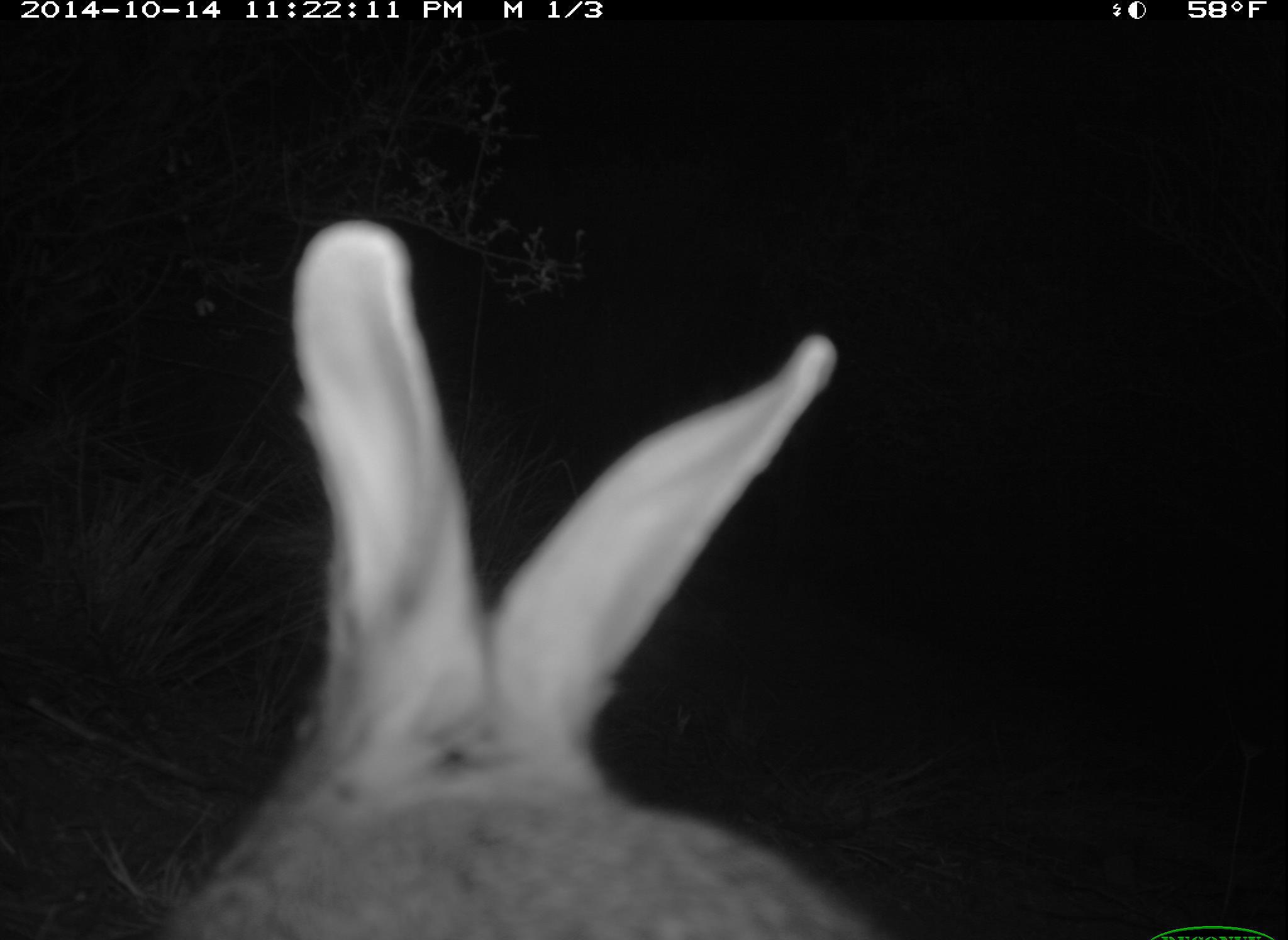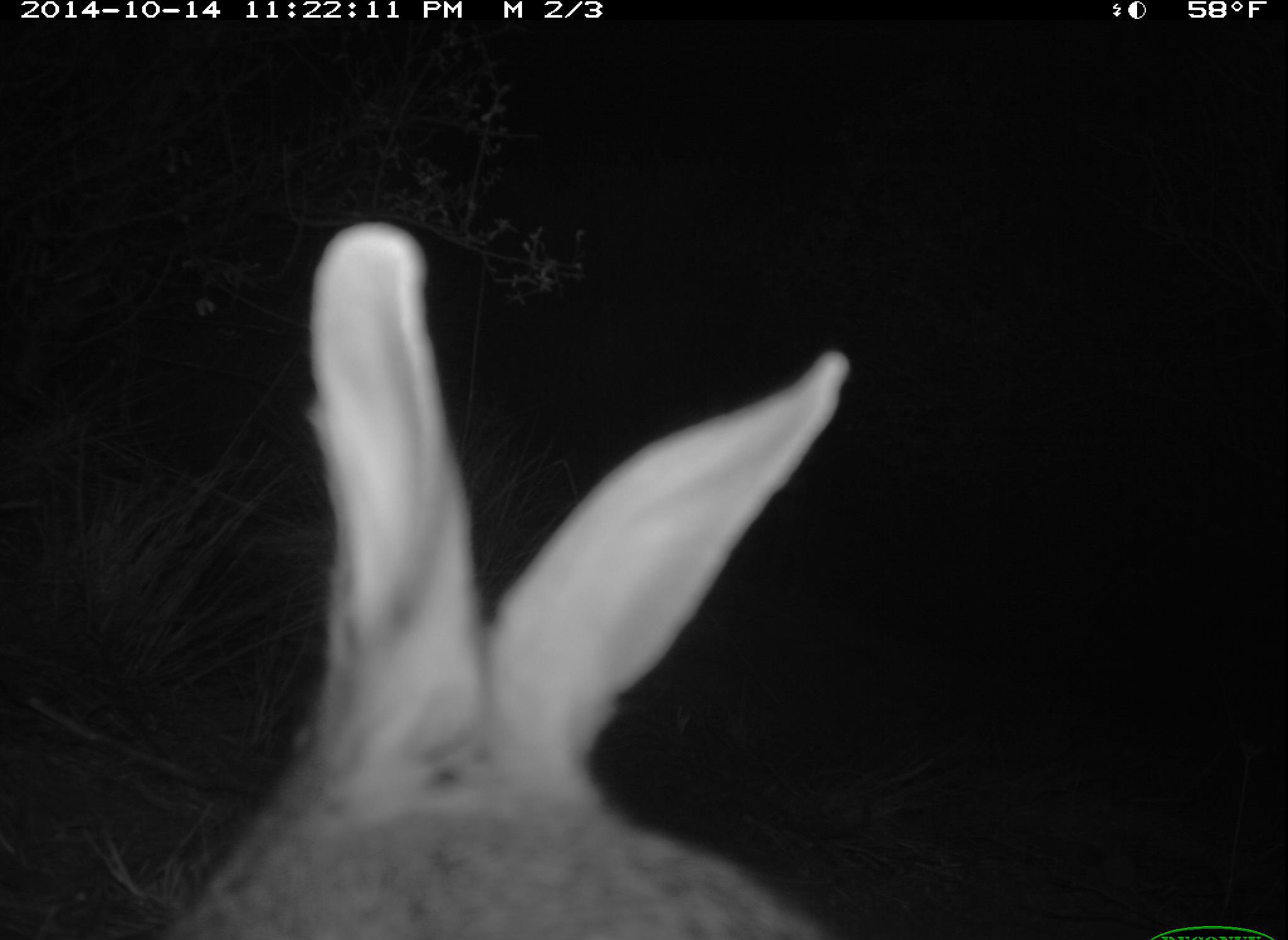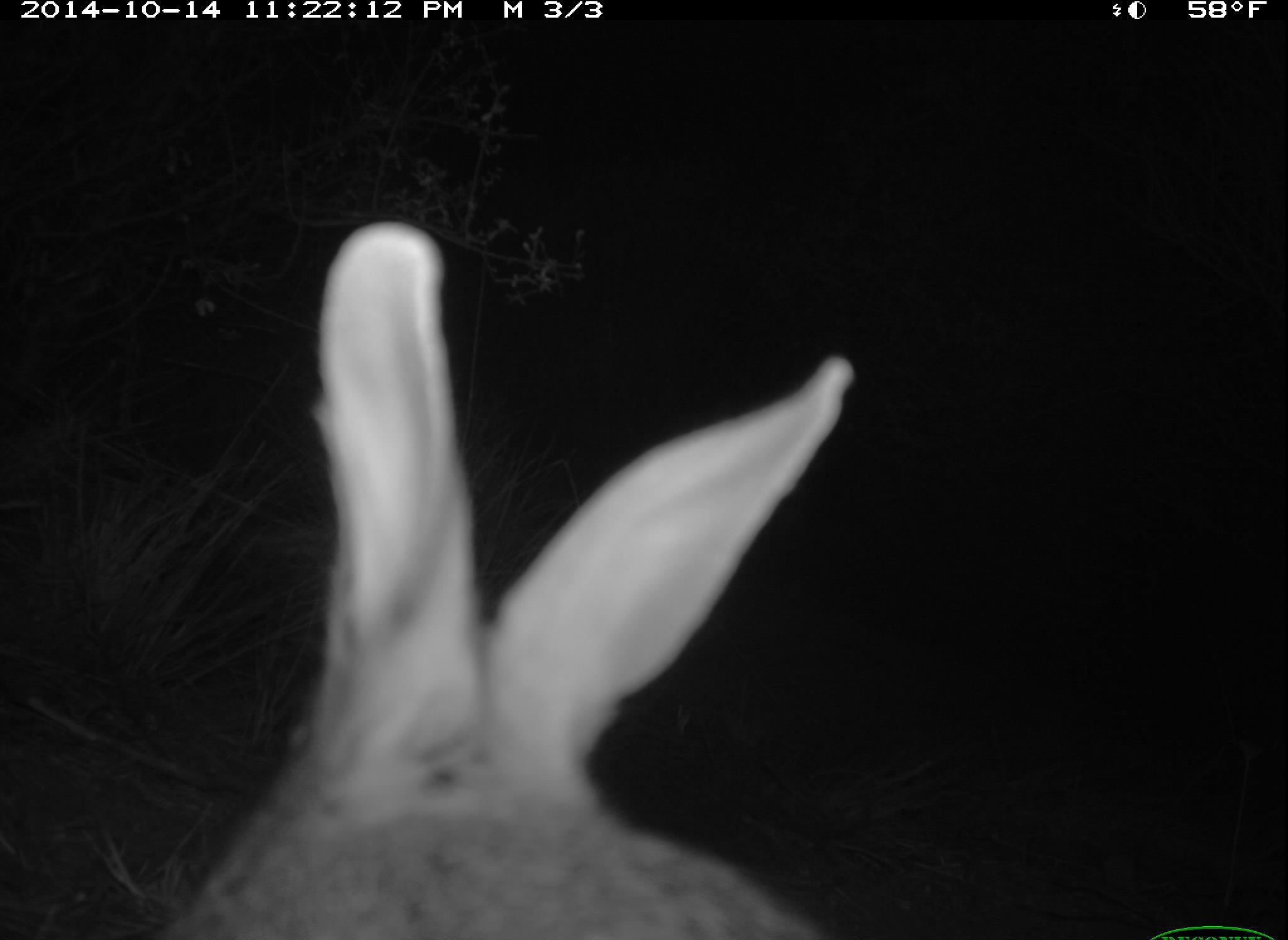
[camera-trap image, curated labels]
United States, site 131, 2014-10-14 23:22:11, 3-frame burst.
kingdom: Animalia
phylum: Chordata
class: Mammalia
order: Lagomorpha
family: Leporidae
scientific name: Leporidae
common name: rabbits and hares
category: rabbit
Rabbit (rabbits and hares) (Leporidae).